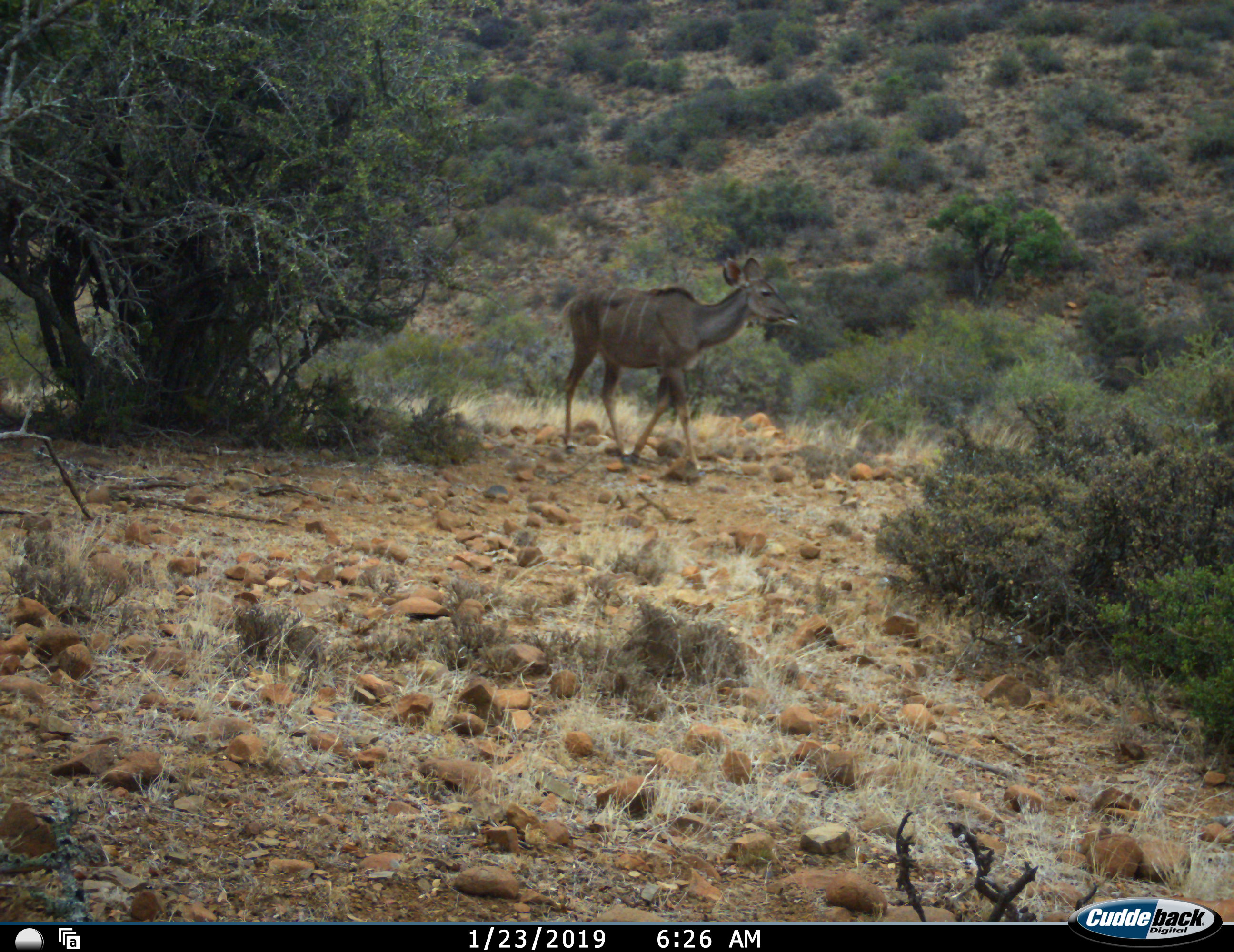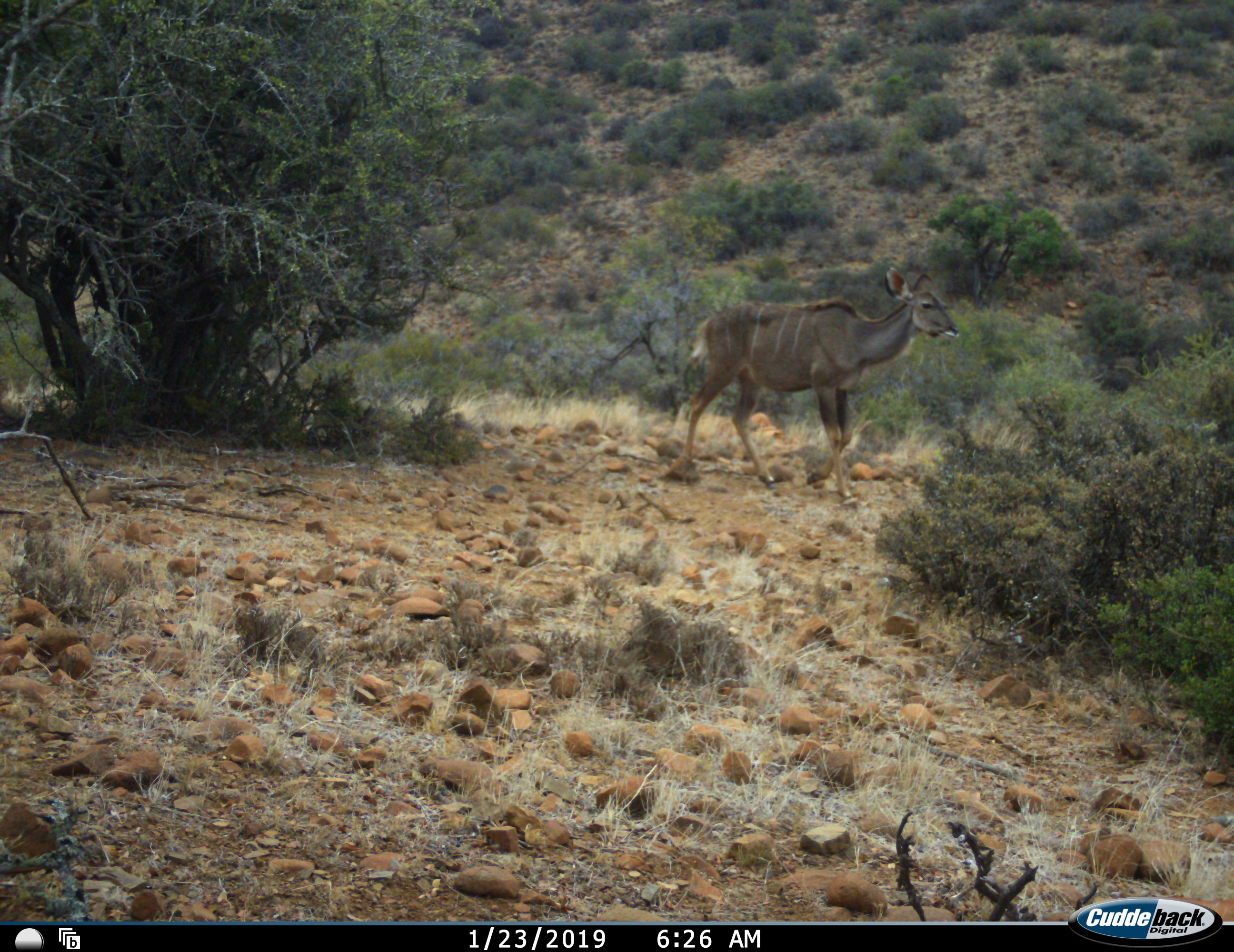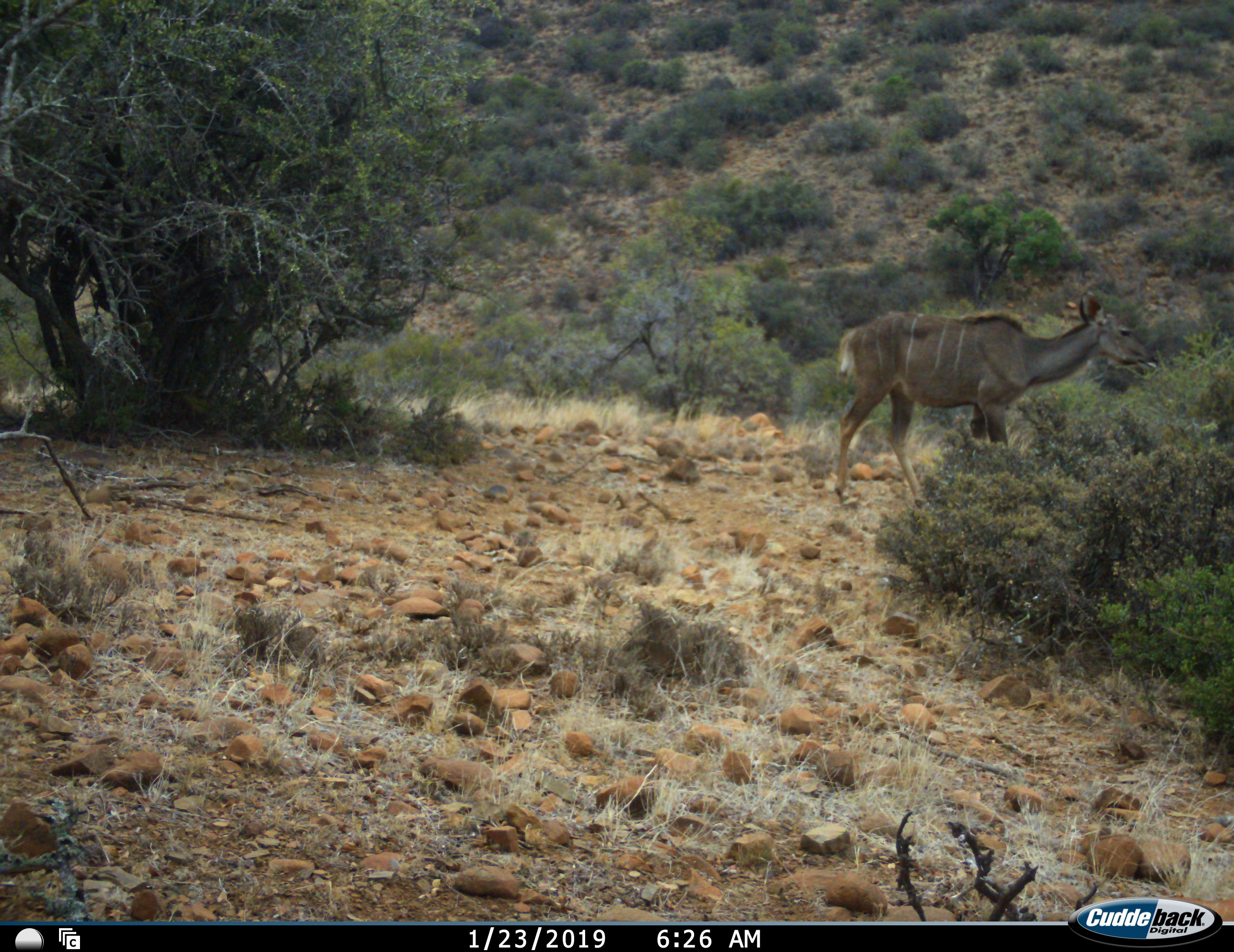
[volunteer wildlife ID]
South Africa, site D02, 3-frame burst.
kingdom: Animalia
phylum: Chordata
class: Mammalia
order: Artiodactyla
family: Bovidae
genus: Tragelaphus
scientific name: Tragelaphus strepsiceros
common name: greater kudu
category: kudu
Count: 1.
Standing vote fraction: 0%.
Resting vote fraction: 0%.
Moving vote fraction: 100%.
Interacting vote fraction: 0%.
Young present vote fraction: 0%.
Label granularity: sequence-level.